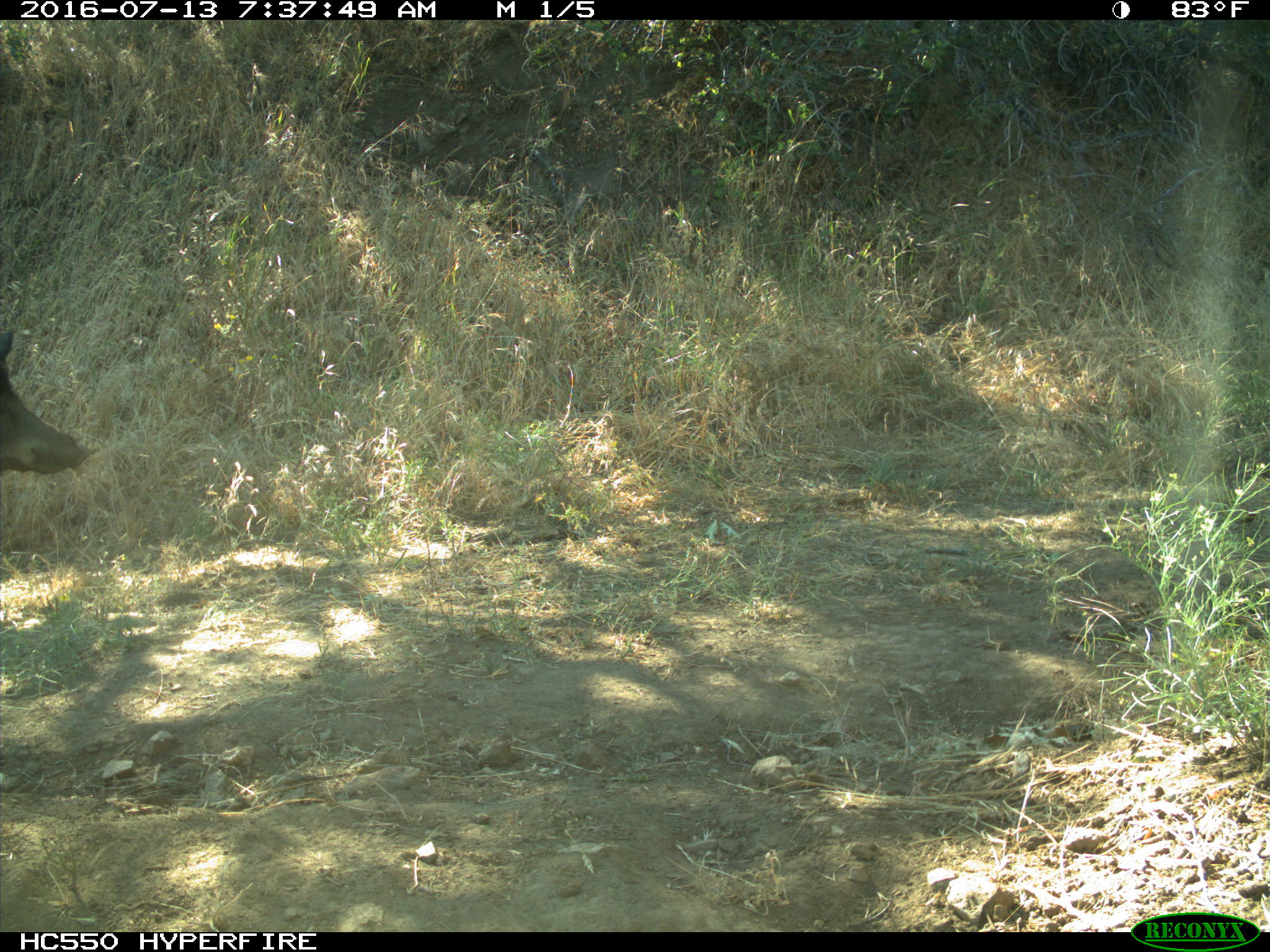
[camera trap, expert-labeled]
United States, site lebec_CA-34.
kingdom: Animalia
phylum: Chordata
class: Mammalia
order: Artiodactyla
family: Suidae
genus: Sus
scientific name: Sus scrofa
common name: wild boar